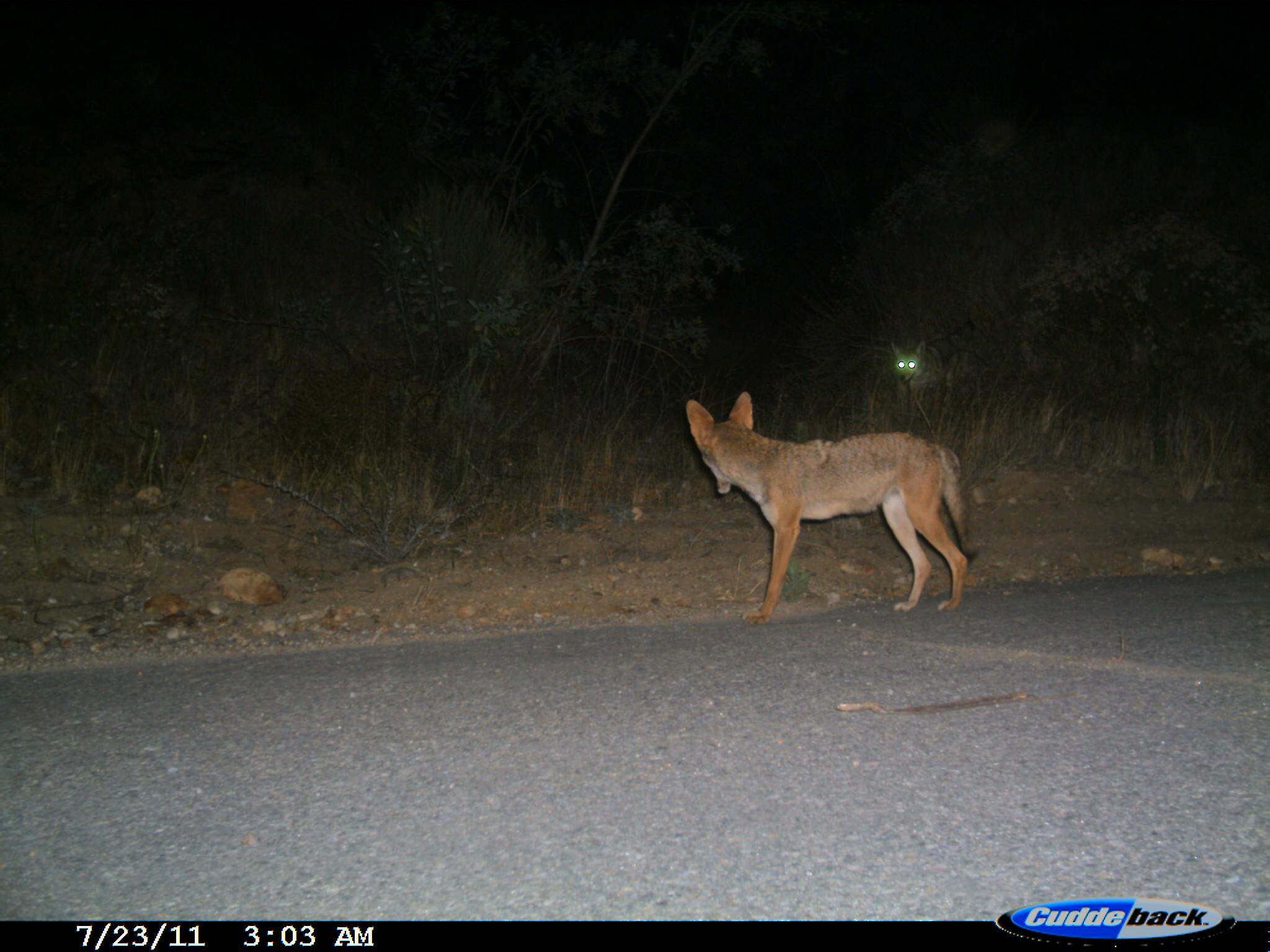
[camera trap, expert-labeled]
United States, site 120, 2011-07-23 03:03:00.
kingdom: Animalia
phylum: Chordata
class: Mammalia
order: Carnivora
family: Canidae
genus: Canis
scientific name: Canis latrans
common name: coyote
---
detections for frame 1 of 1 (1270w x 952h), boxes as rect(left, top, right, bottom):
coyote: rect(679, 392, 984, 628); rect(870, 335, 965, 414)